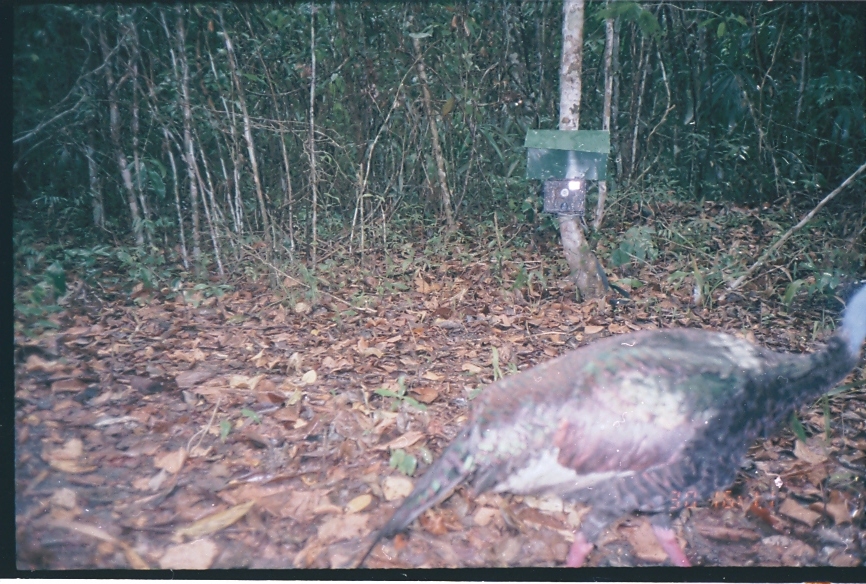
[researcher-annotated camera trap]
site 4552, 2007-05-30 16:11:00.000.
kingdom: Animalia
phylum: Chordata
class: Aves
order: Galliformes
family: Phasianidae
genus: Meleagris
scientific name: Meleagris ocellata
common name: ocellated turkey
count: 1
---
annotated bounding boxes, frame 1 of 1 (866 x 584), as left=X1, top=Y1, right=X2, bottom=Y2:
meleagris ocellata: left=356, top=282, right=866, bottom=567